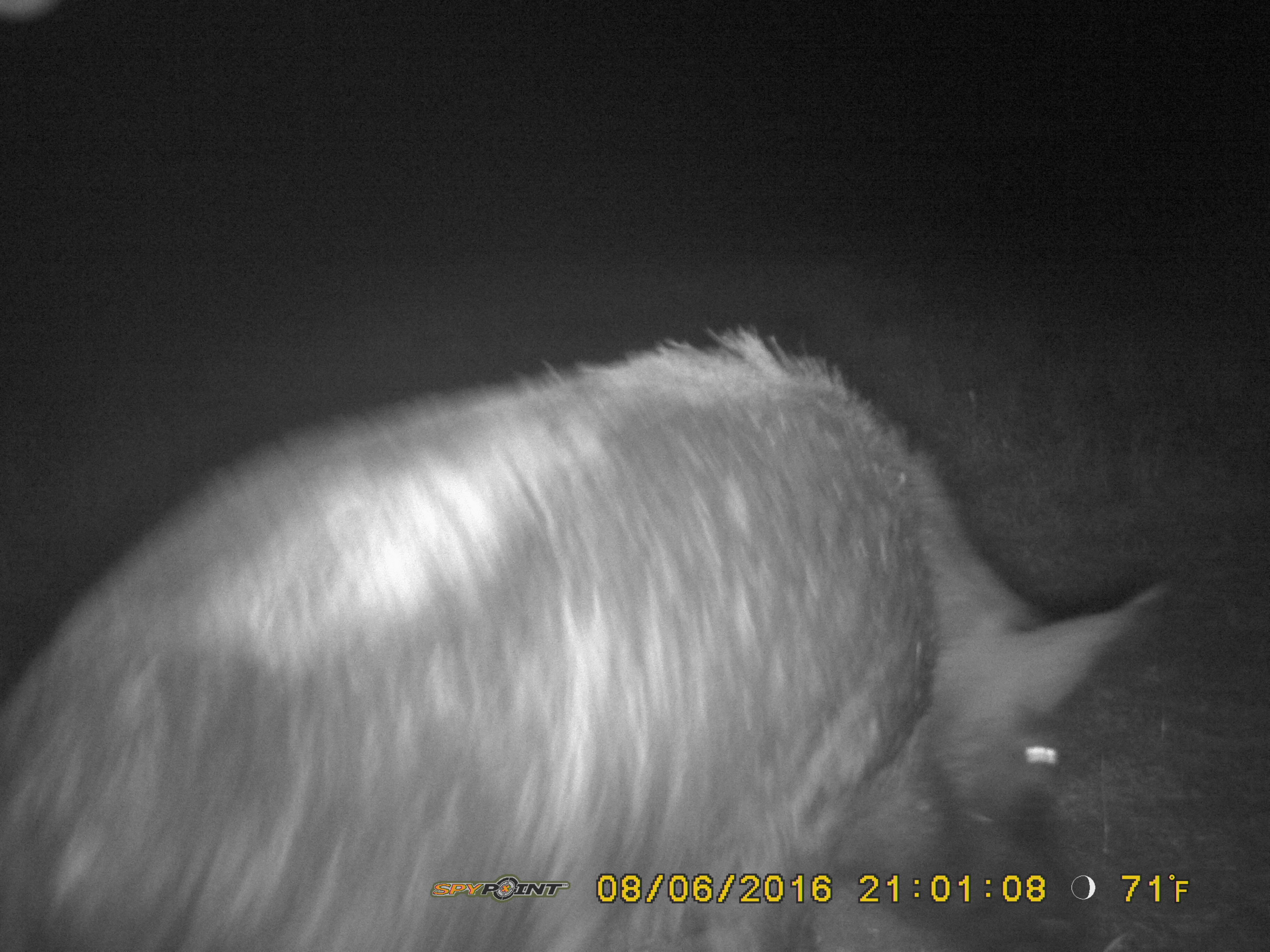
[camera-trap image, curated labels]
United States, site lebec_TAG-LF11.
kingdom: Animalia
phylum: Chordata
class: Mammalia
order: Artiodactyla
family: Suidae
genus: Sus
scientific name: Sus scrofa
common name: wild boar